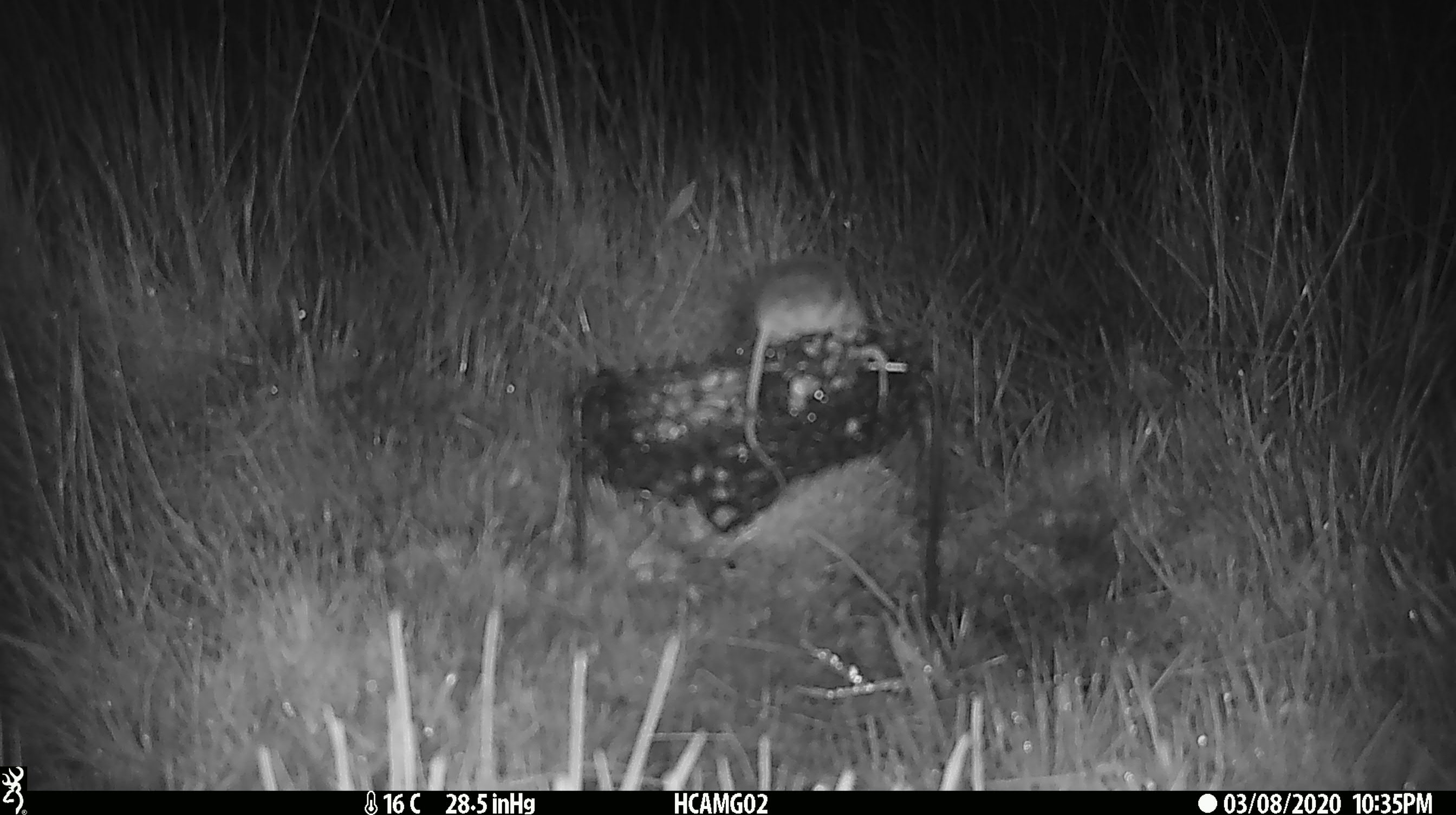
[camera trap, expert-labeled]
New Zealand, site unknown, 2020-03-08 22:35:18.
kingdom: Animalia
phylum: Chordata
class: Mammalia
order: Rodentia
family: Muridae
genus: Mus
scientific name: Mus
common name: mouse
Mouse (Mus).